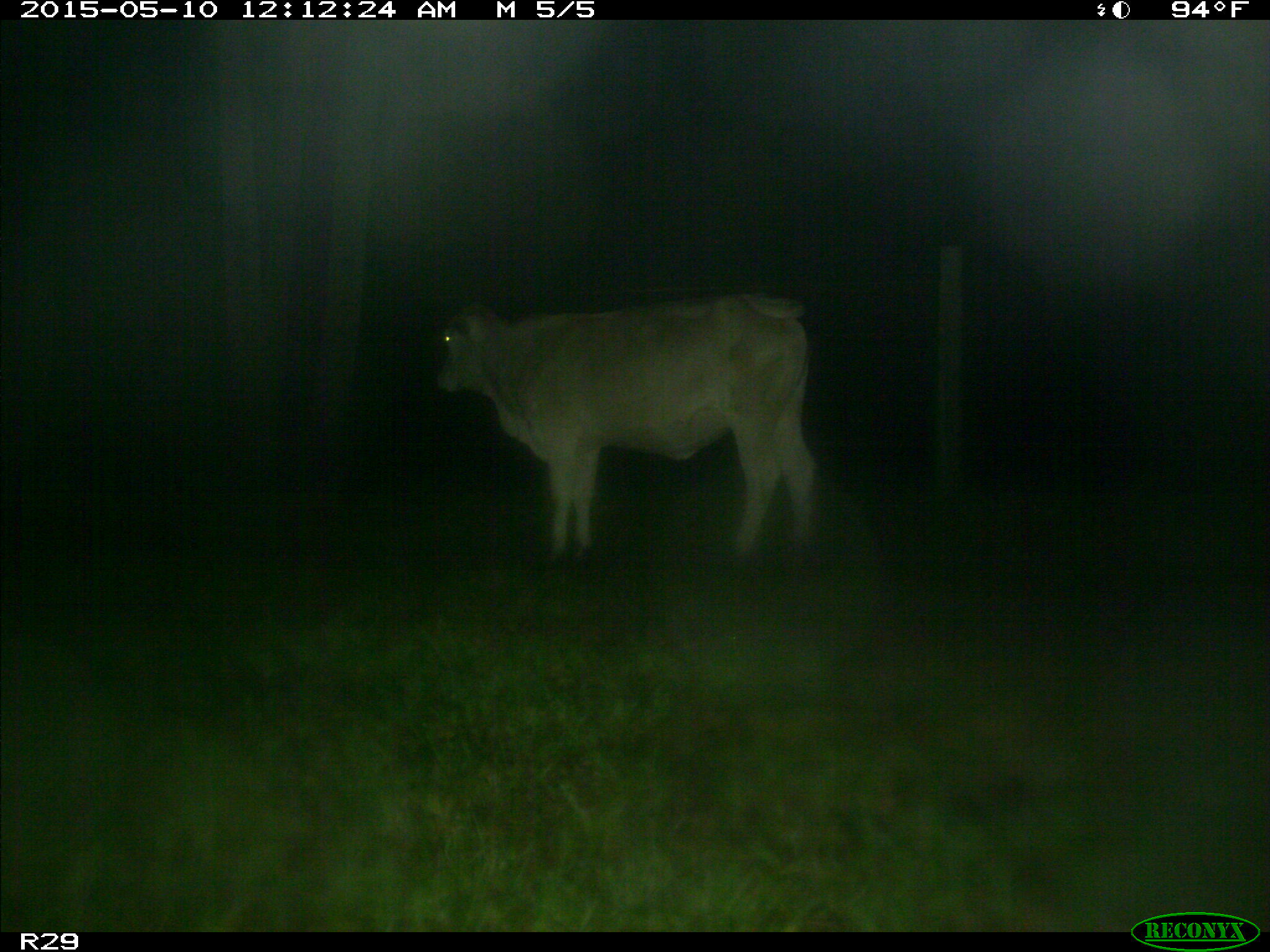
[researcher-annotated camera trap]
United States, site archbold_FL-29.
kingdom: Animalia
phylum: Chordata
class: Mammalia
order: Artiodactyla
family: Bovidae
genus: Bos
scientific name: Bos taurus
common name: domestic cow